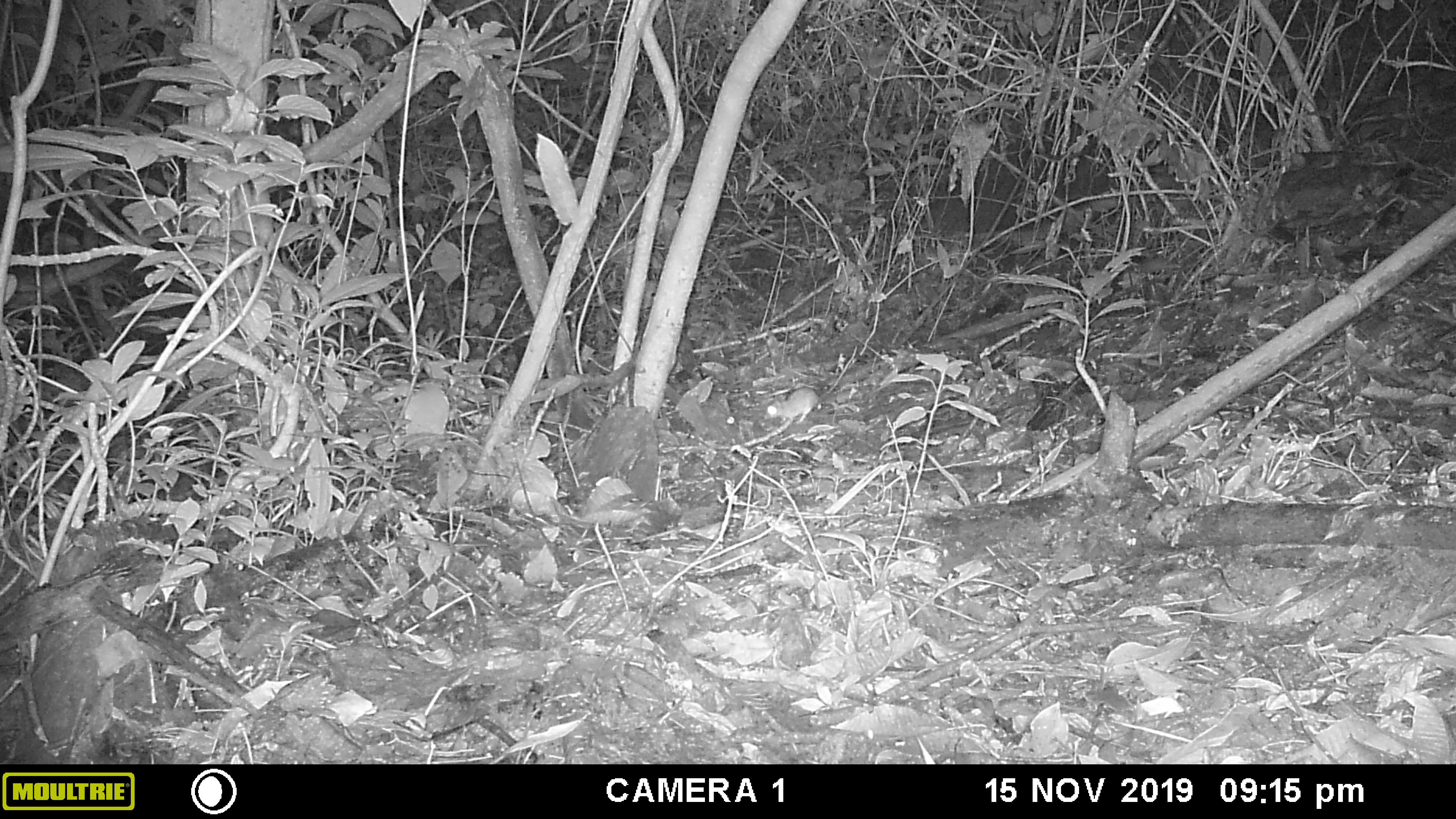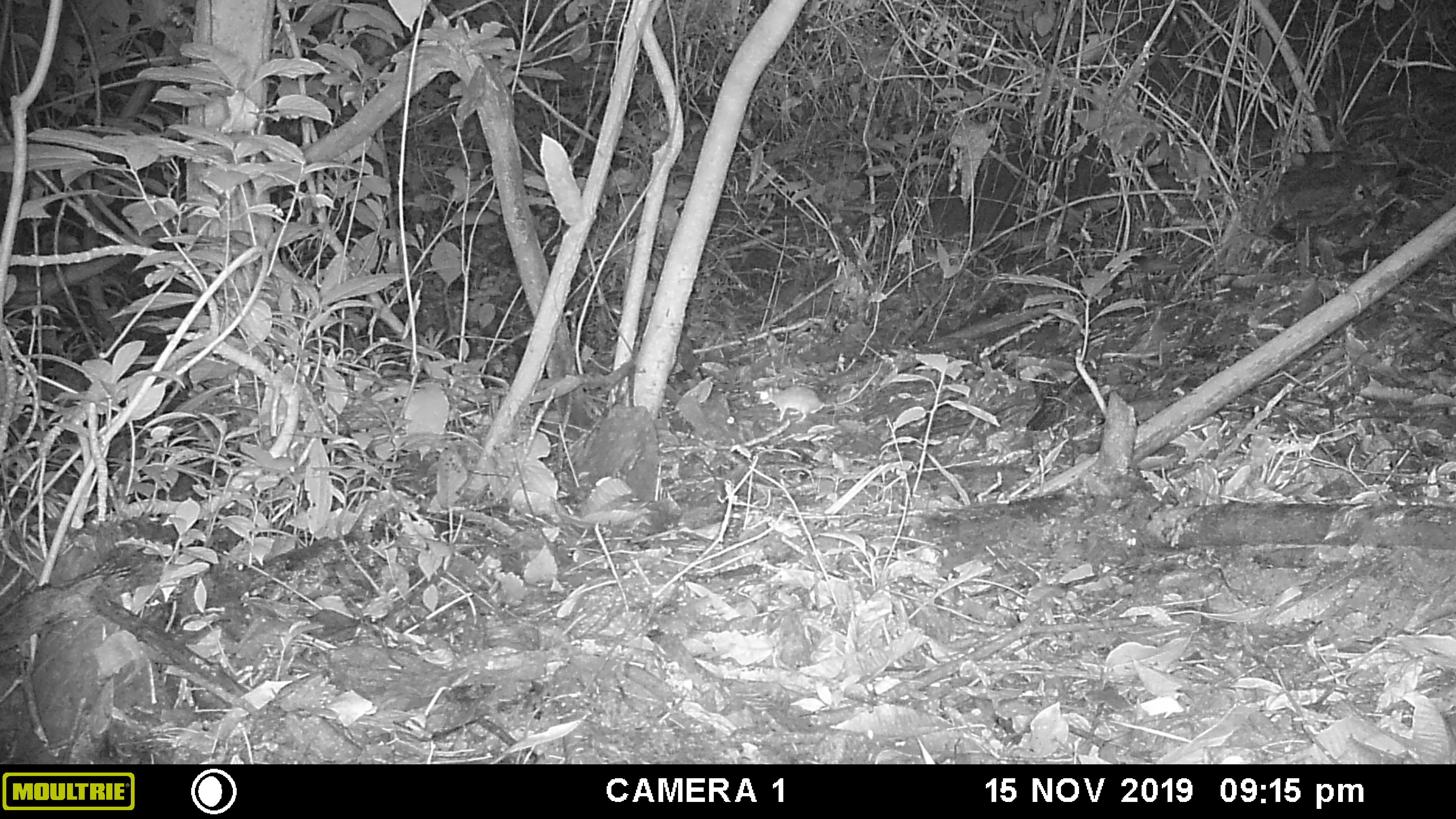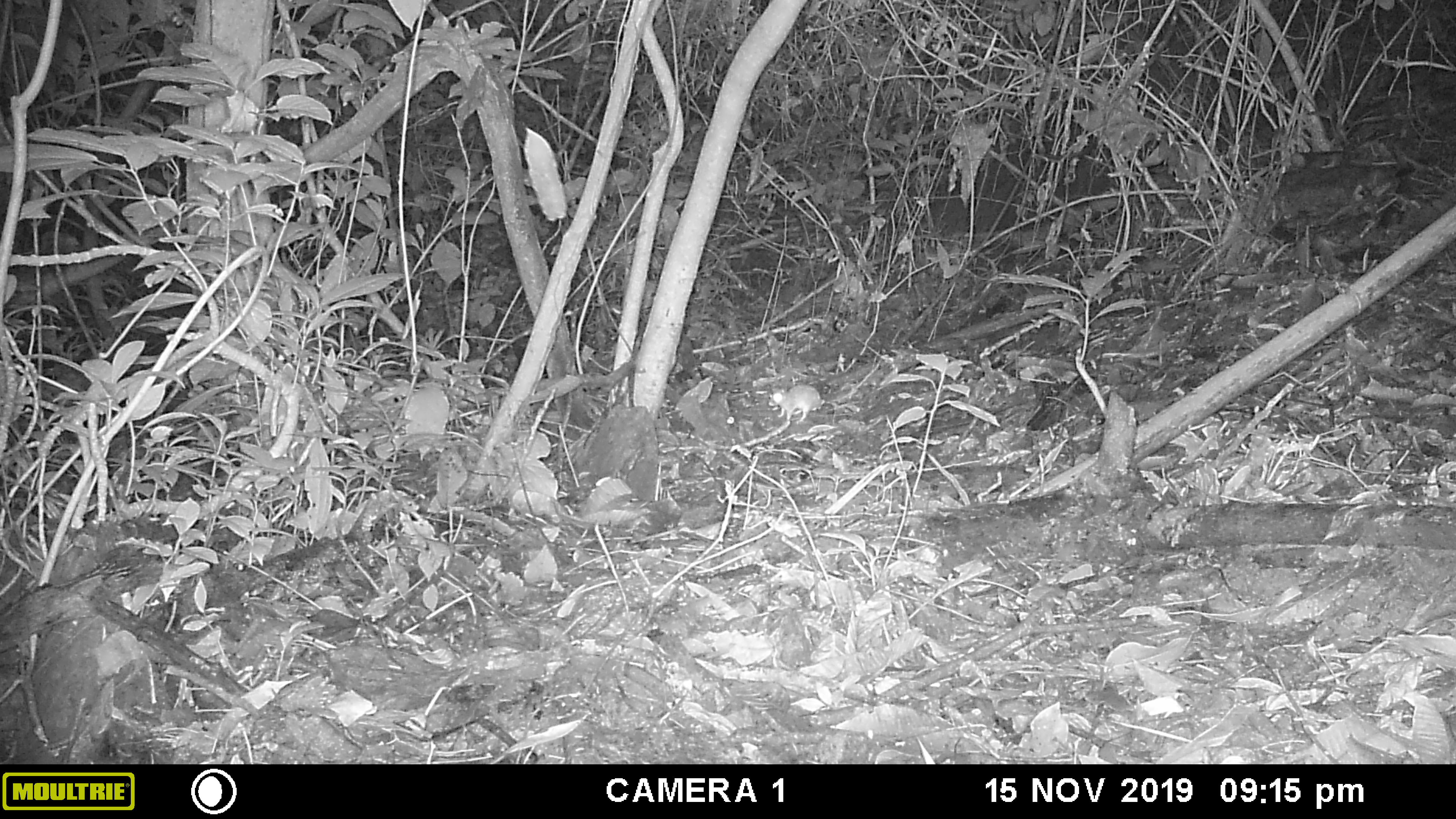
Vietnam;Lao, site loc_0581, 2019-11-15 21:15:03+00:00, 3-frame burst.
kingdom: Animalia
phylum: Chordata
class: Mammalia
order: Rodentia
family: Muridae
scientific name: Muridae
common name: old-world mice and rats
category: unidentified murid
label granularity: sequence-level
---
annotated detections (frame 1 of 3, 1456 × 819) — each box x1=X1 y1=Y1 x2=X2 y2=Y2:
unidentified murid: x1=764 y1=344 x2=857 y2=428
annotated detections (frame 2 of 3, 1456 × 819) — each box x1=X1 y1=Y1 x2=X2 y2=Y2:
unidentified murid: x1=755 y1=360 x2=883 y2=425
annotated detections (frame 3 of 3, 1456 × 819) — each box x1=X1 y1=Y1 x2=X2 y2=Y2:
unidentified murid: x1=768 y1=356 x2=882 y2=424